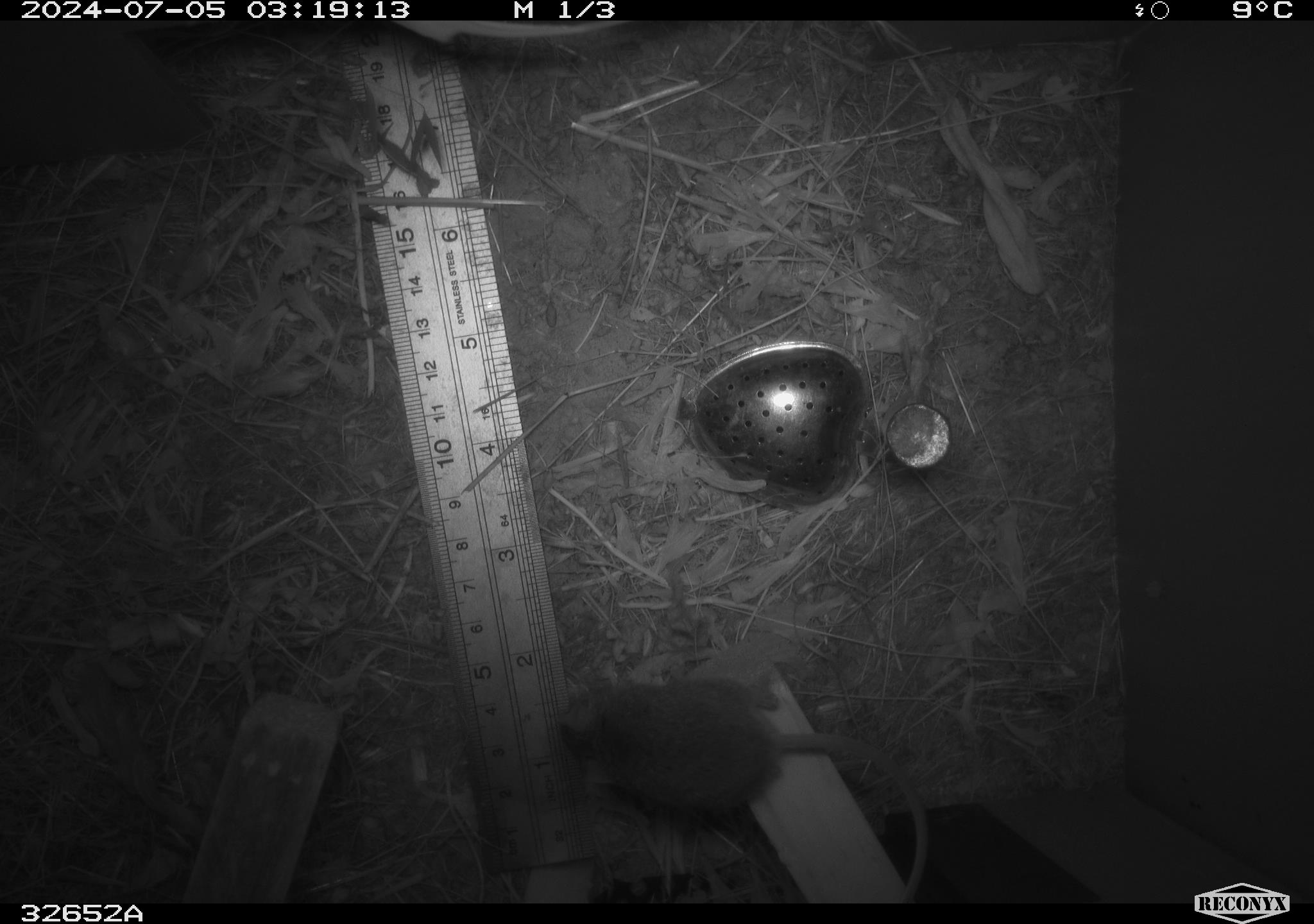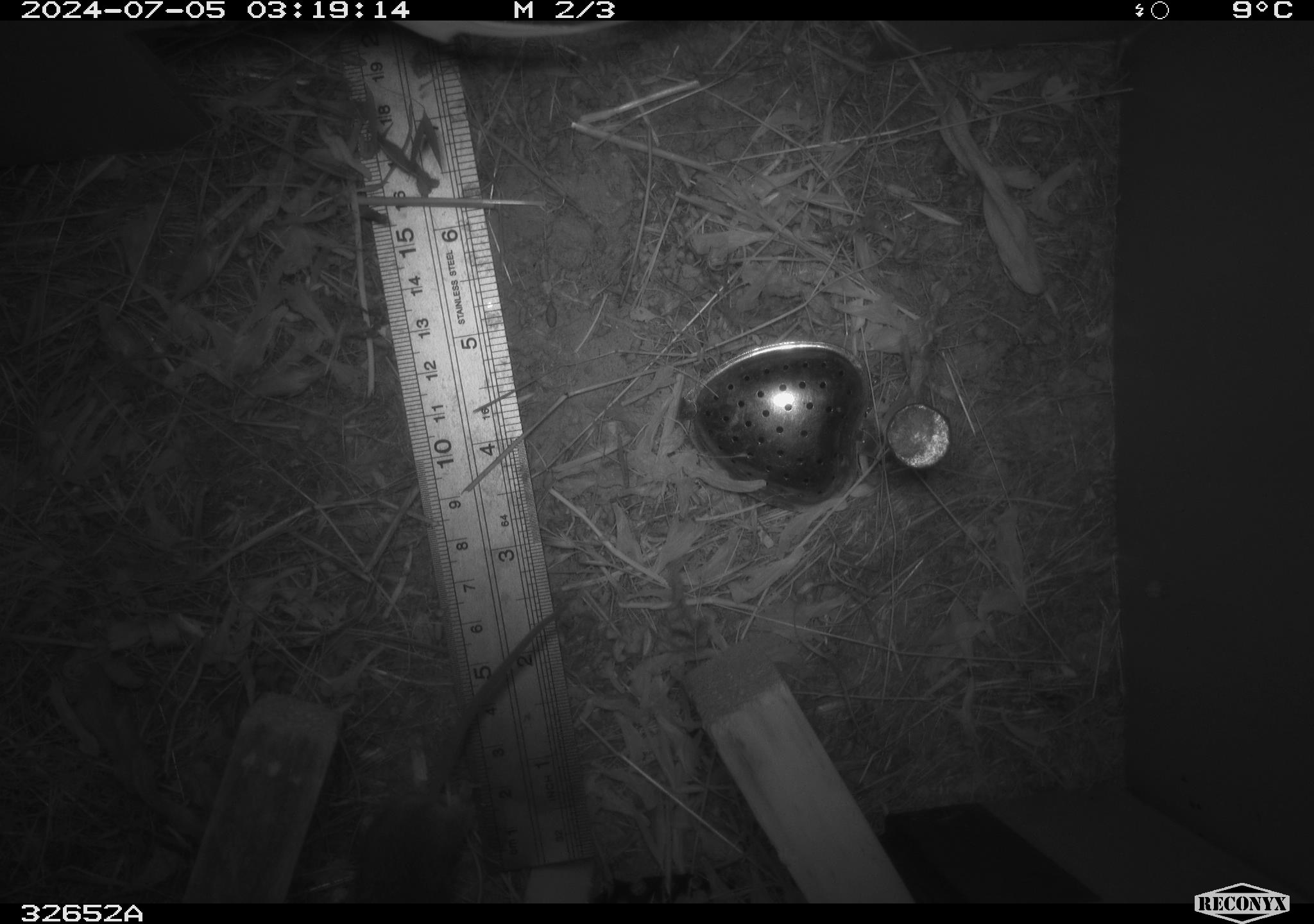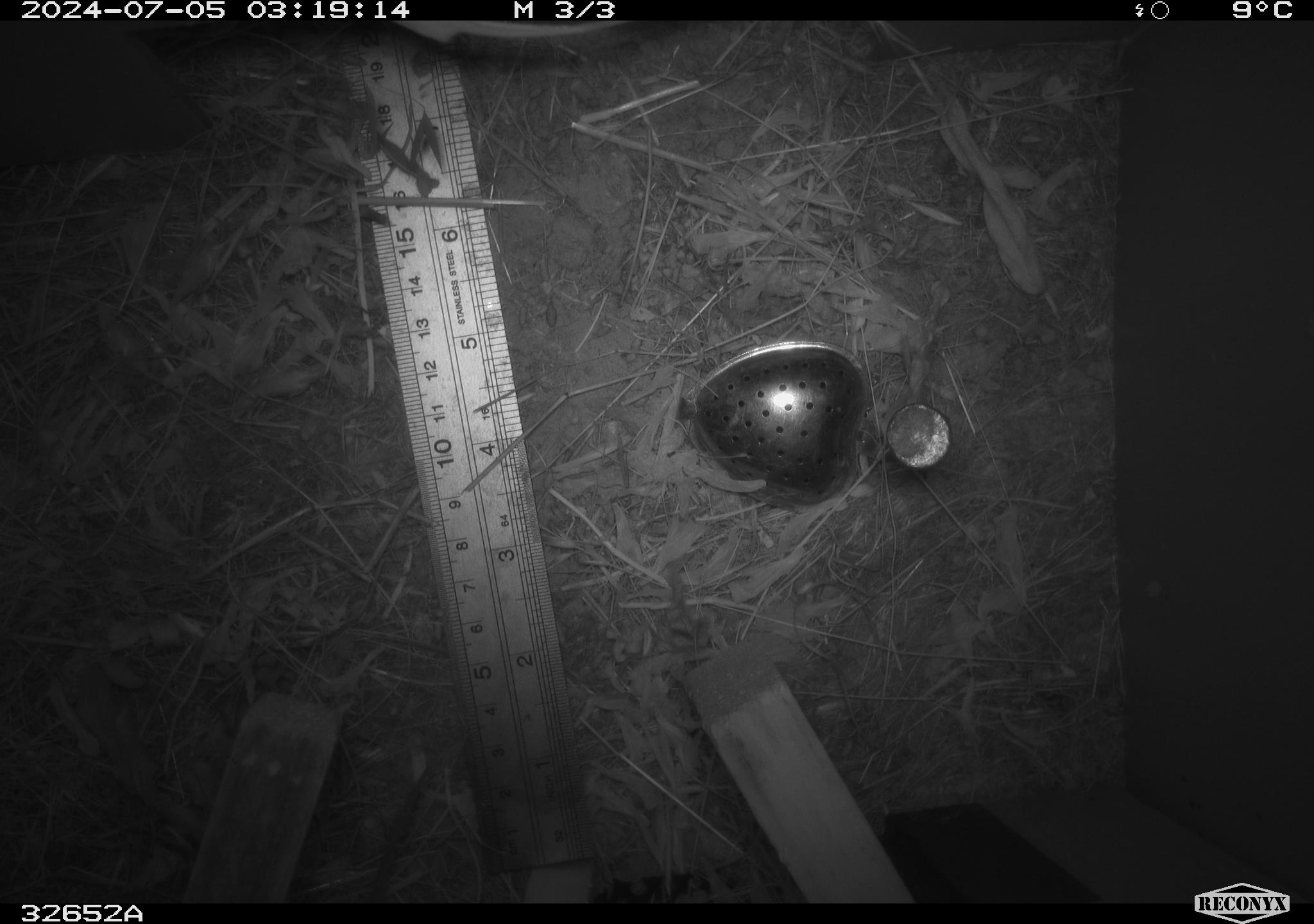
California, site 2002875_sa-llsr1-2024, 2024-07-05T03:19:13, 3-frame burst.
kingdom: Animalia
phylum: Chordata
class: Mammalia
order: Rodentia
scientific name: Rodentia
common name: mouse species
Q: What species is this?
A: Mouse species (Rodentia).